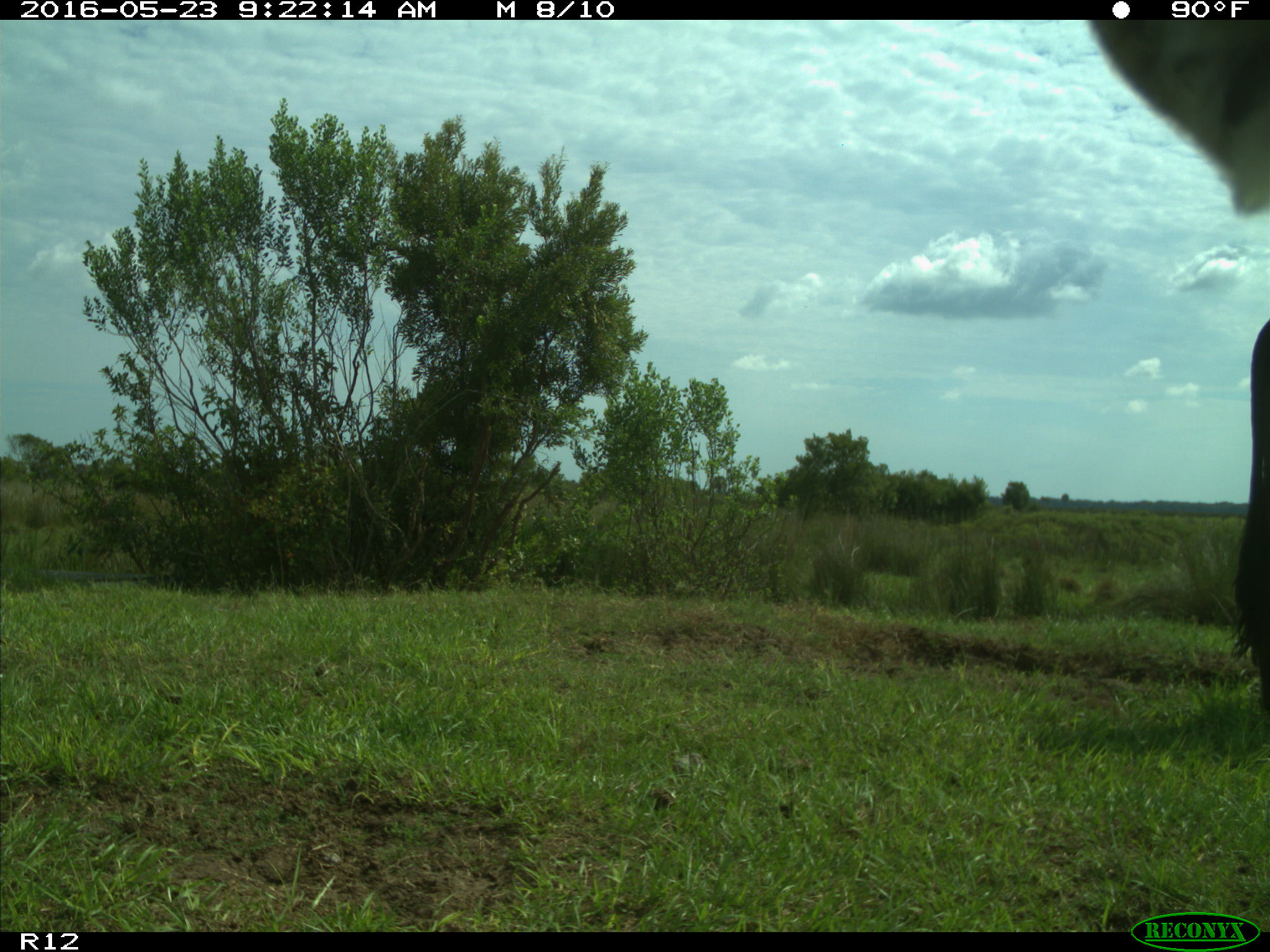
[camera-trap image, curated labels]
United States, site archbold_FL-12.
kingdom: Animalia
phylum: Chordata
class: Mammalia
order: Artiodactyla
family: Bovidae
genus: Bos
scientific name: Bos taurus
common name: domestic cow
Bos taurus (domestic cow).